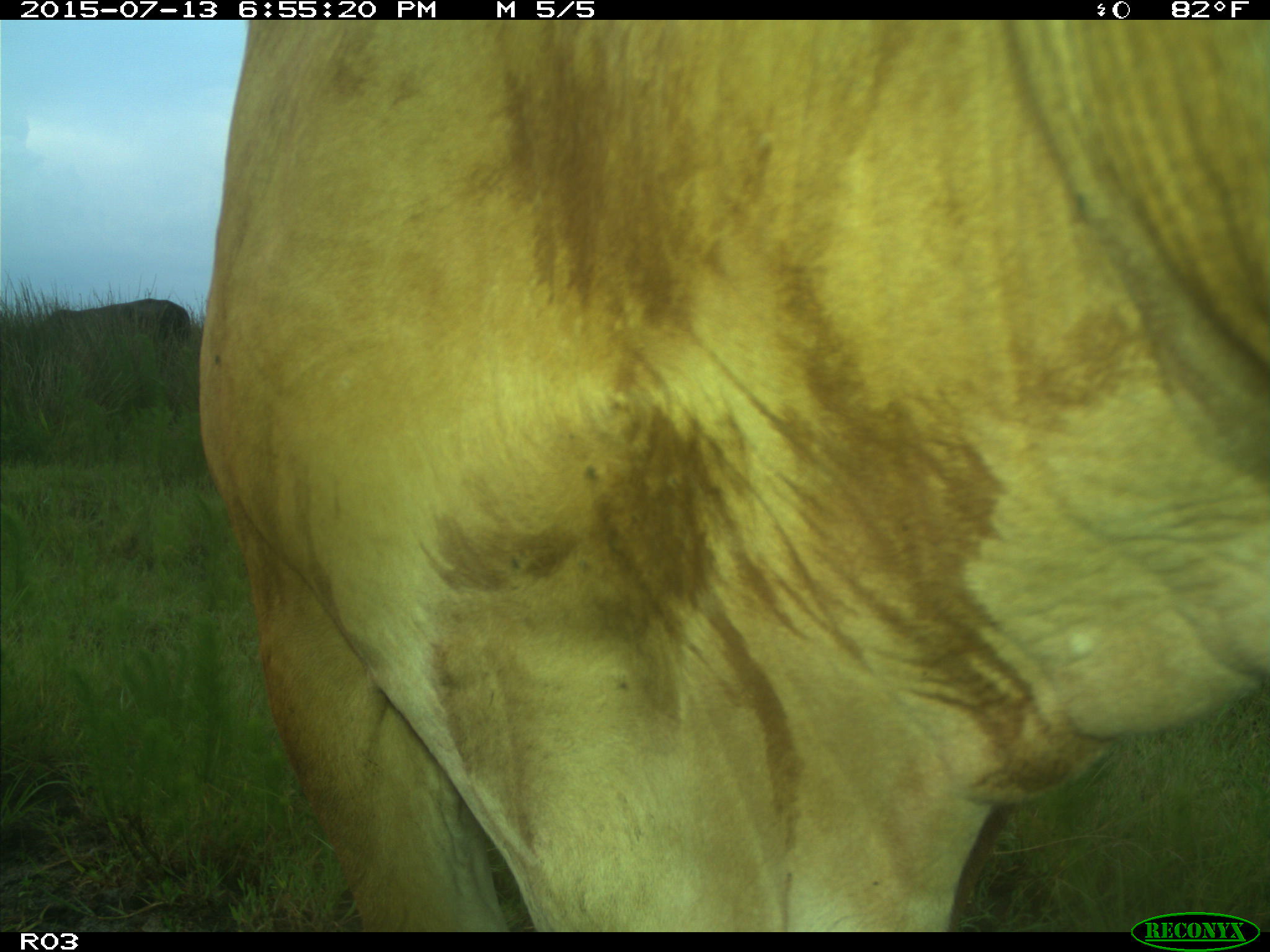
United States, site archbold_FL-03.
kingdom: Animalia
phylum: Chordata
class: Mammalia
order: Artiodactyla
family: Bovidae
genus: Bos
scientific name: Bos taurus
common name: domestic cow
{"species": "Bos taurus (domestic cow)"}